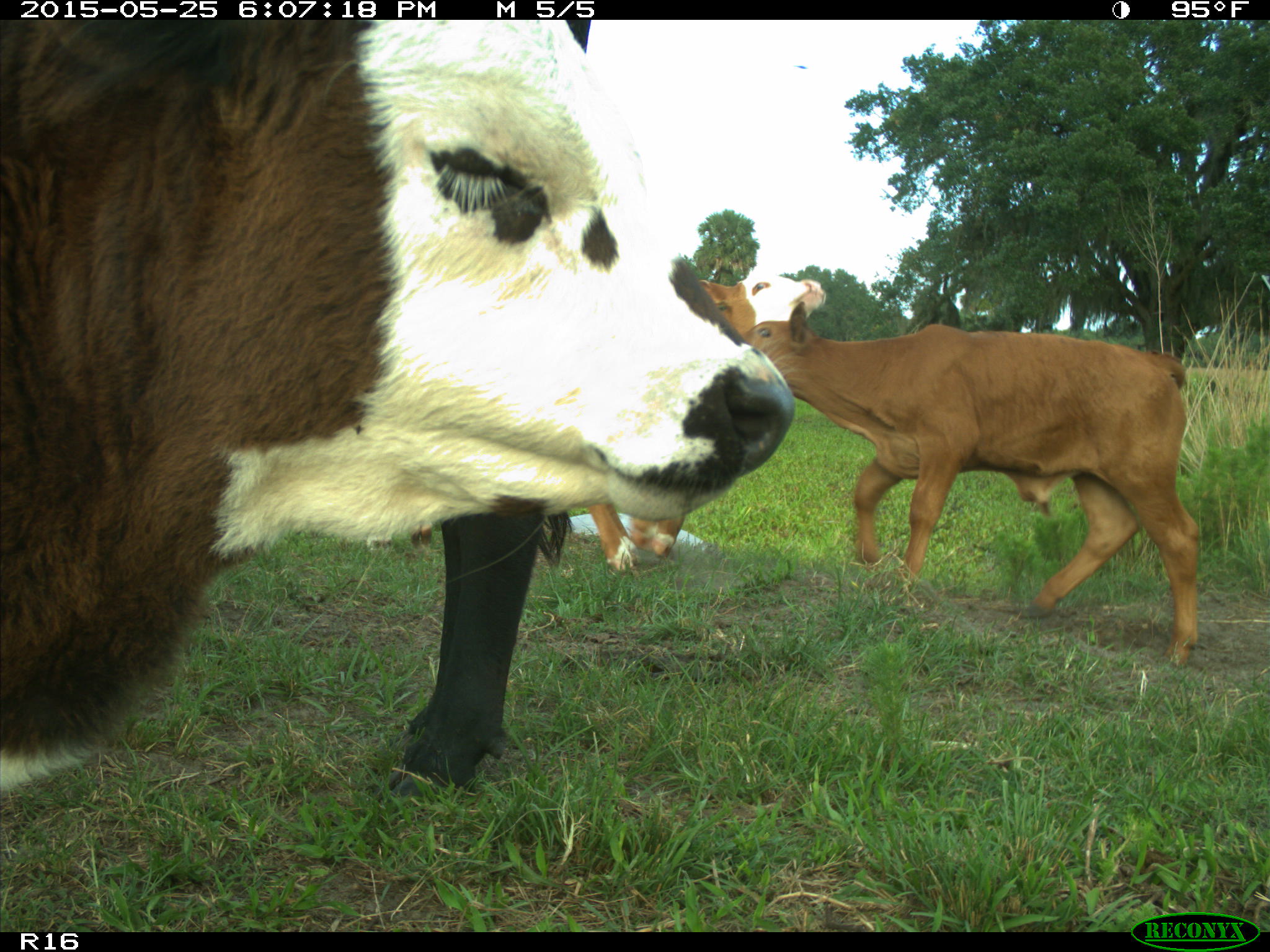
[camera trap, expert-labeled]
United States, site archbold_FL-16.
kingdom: Animalia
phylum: Chordata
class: Mammalia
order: Artiodactyla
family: Bovidae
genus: Bos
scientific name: Bos taurus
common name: domestic cow